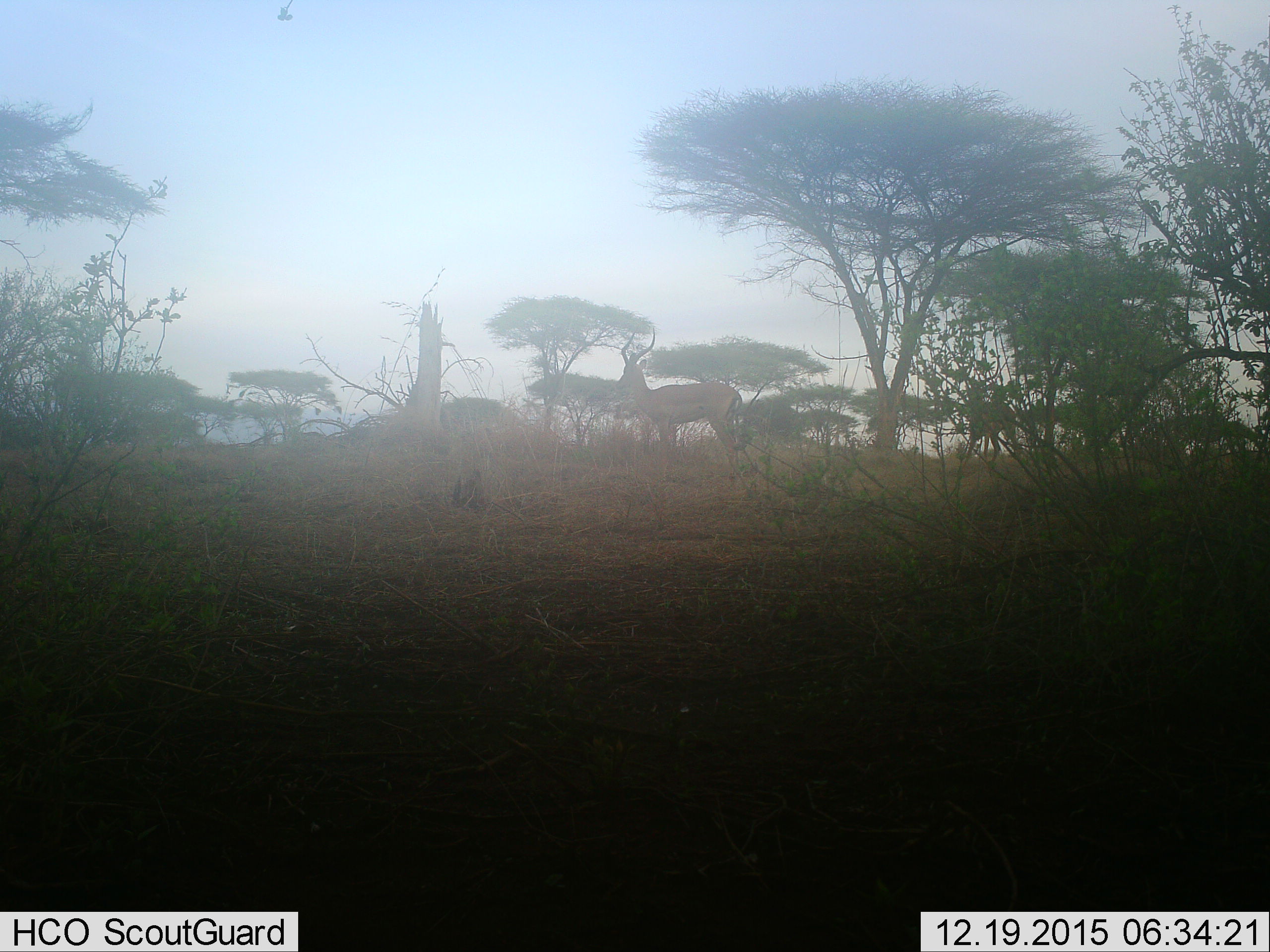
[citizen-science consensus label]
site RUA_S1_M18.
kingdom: Animalia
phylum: Chordata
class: Mammalia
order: Artiodactyla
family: Bovidae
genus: Aepyceros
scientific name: Aepyceros melampus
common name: impala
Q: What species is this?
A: Impala (Aepyceros melampus).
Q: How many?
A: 2.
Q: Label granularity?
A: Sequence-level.